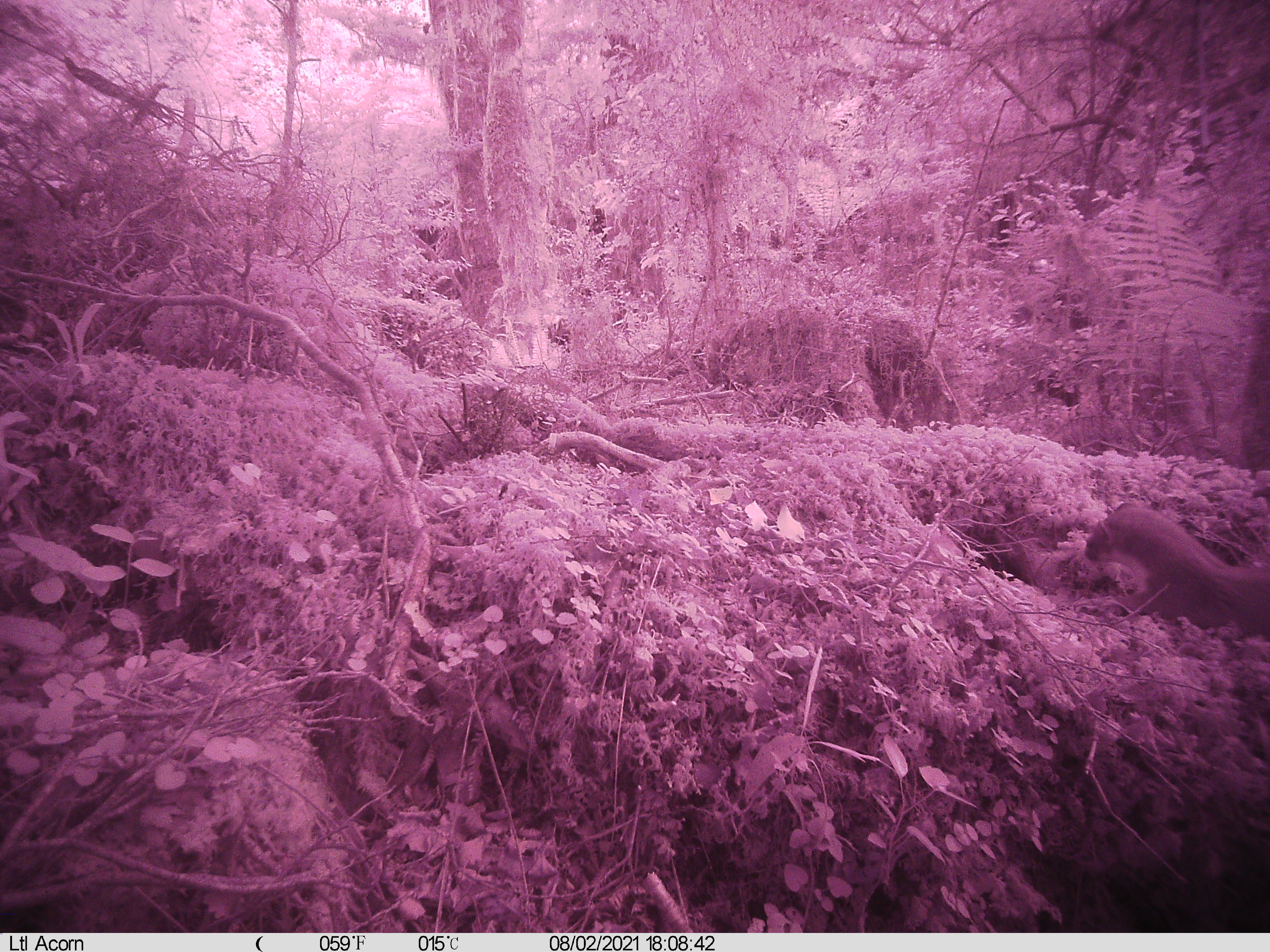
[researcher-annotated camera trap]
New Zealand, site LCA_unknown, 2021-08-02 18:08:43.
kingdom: Animalia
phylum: Chordata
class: Mammalia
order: Carnivora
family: Mustelidae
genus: Mustela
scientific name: Mustela erminea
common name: stoat